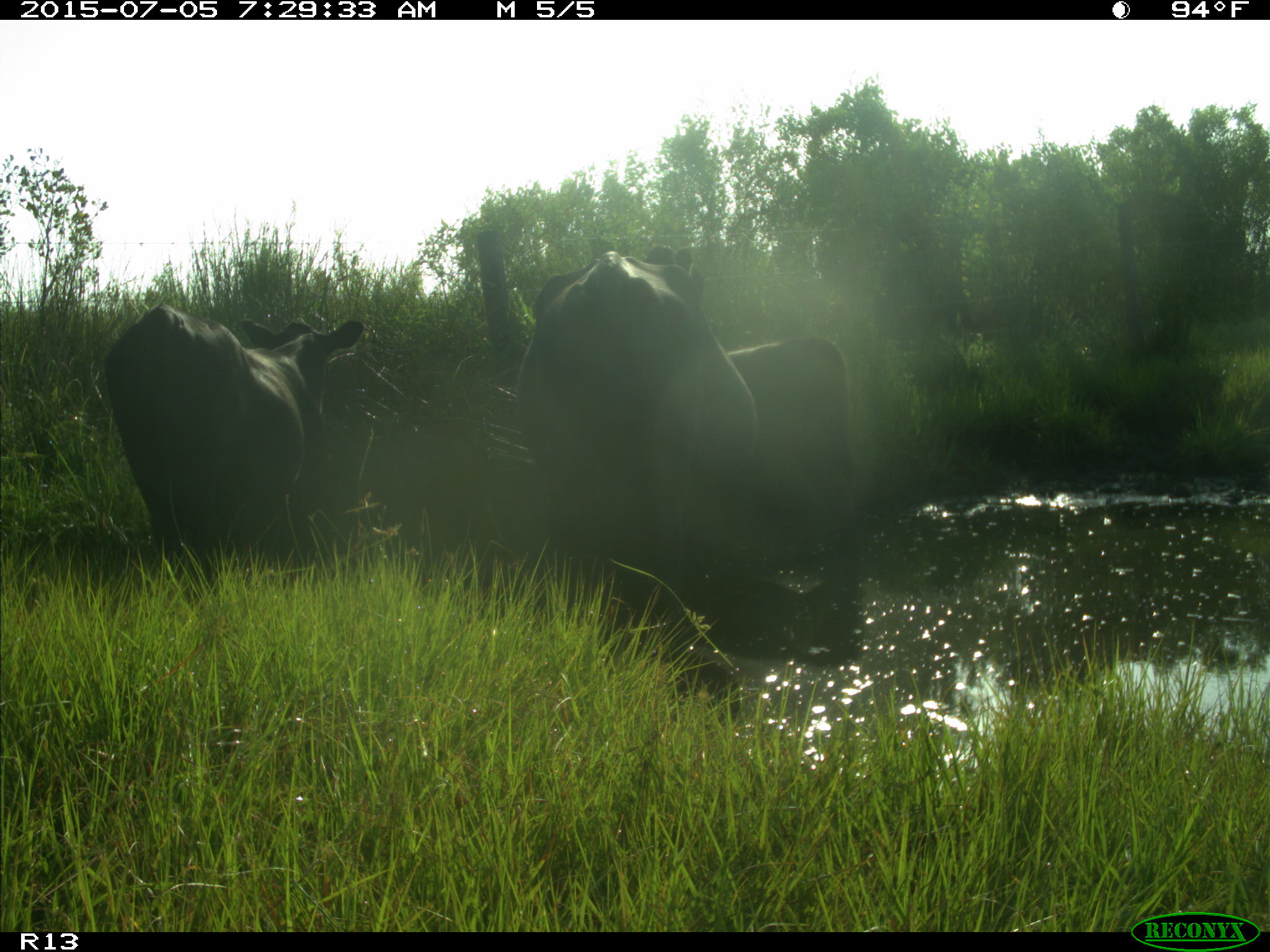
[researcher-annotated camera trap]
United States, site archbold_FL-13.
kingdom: Animalia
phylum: Chordata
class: Mammalia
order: Artiodactyla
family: Bovidae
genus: Bos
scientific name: Bos taurus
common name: domestic cow